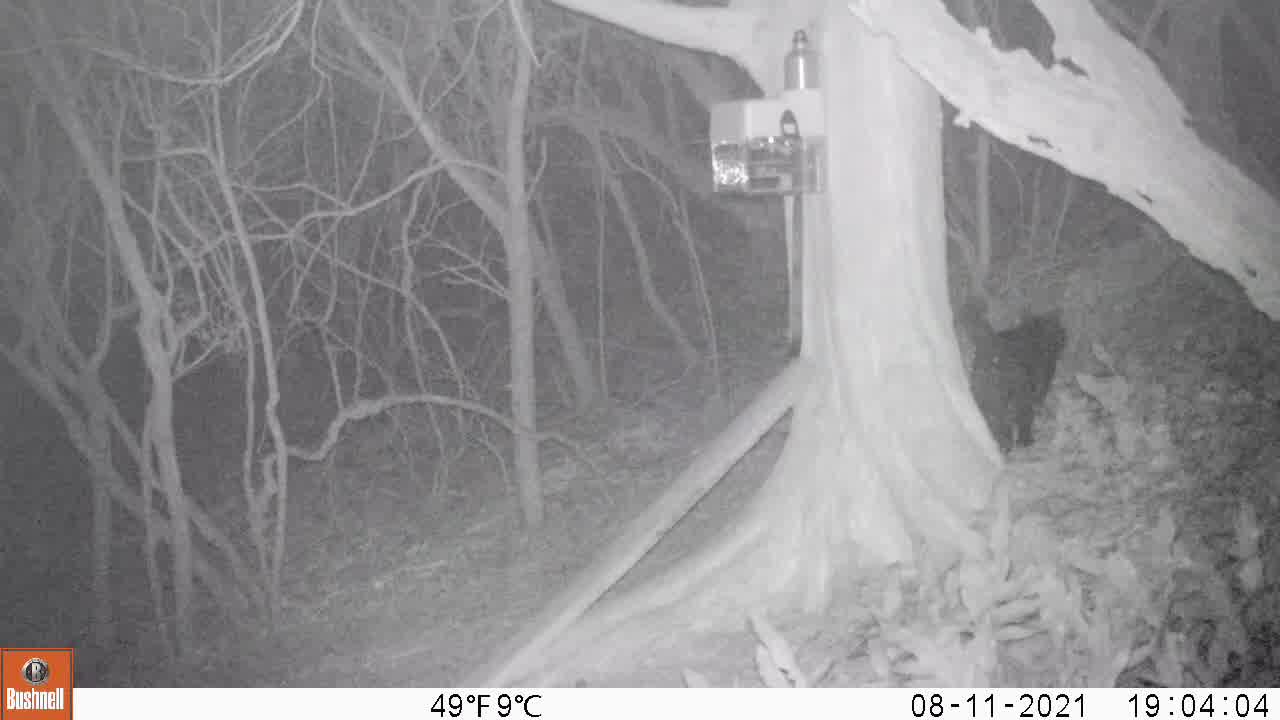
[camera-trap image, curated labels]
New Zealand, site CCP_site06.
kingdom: Animalia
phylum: Chordata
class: Mammalia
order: Carnivora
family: Felidae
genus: Felis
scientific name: Felis catus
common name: domestic cat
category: cat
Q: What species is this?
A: Cat (domestic cat) (Felis catus).